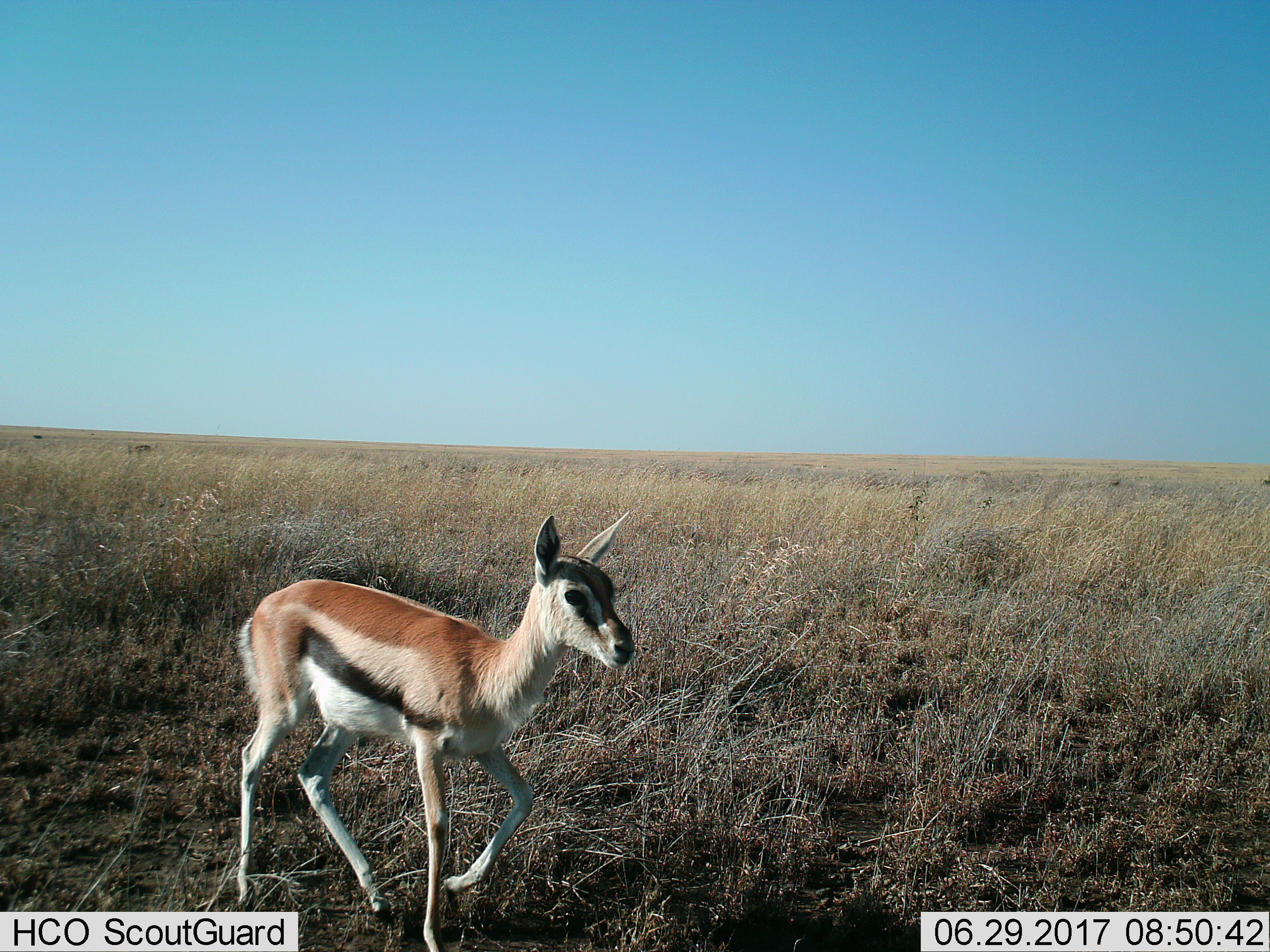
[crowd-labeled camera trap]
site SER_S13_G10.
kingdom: Animalia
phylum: Chordata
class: Mammalia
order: Artiodactyla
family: Bovidae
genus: Eudorcas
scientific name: Eudorcas thomsonii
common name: thomson's gazelle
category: gazellethomsons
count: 1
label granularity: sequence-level